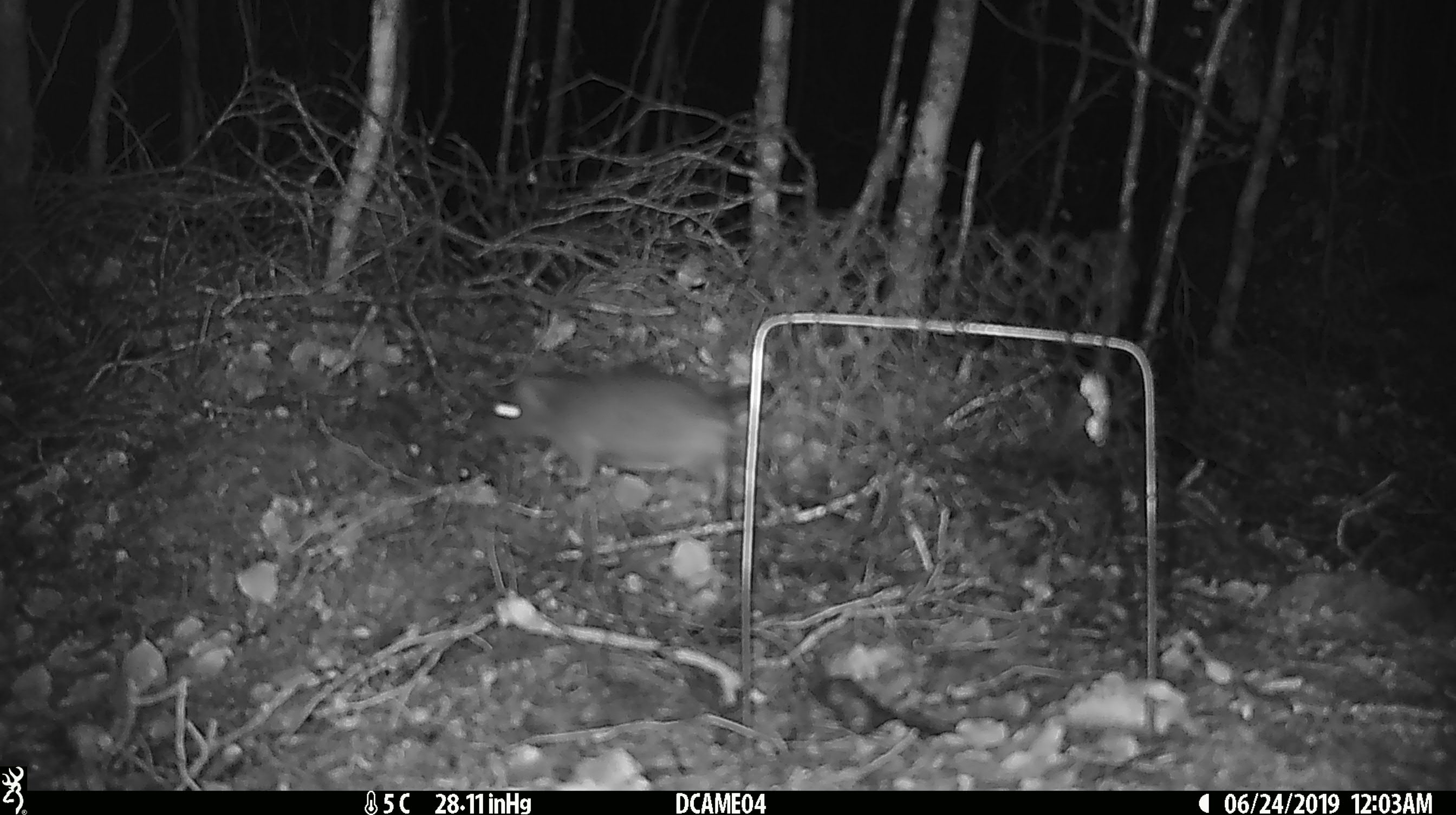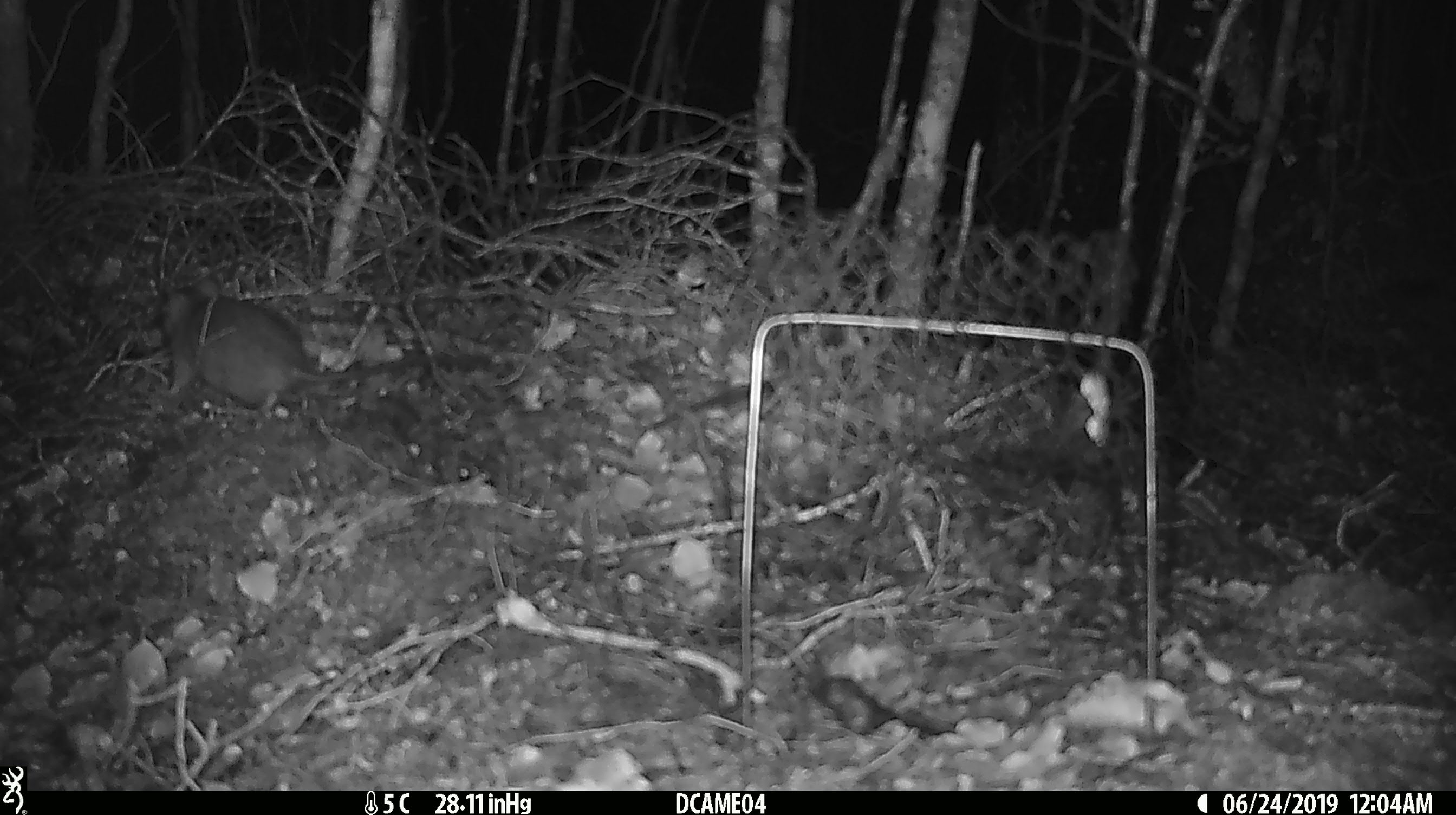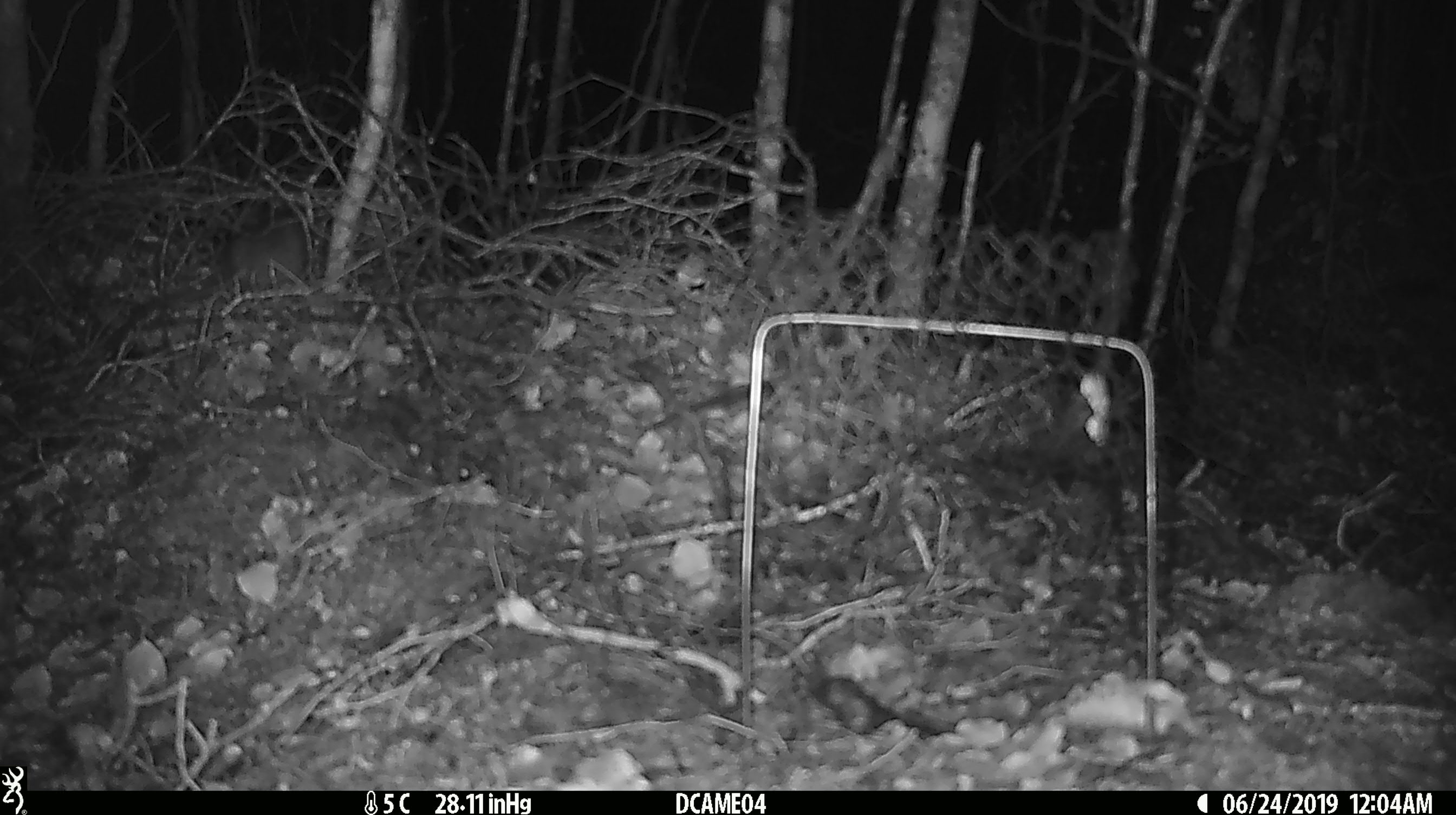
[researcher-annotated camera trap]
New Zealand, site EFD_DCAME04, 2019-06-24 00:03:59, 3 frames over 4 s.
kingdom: Animalia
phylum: Chordata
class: Mammalia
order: Rodentia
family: Muridae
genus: Mus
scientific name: Mus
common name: mouse